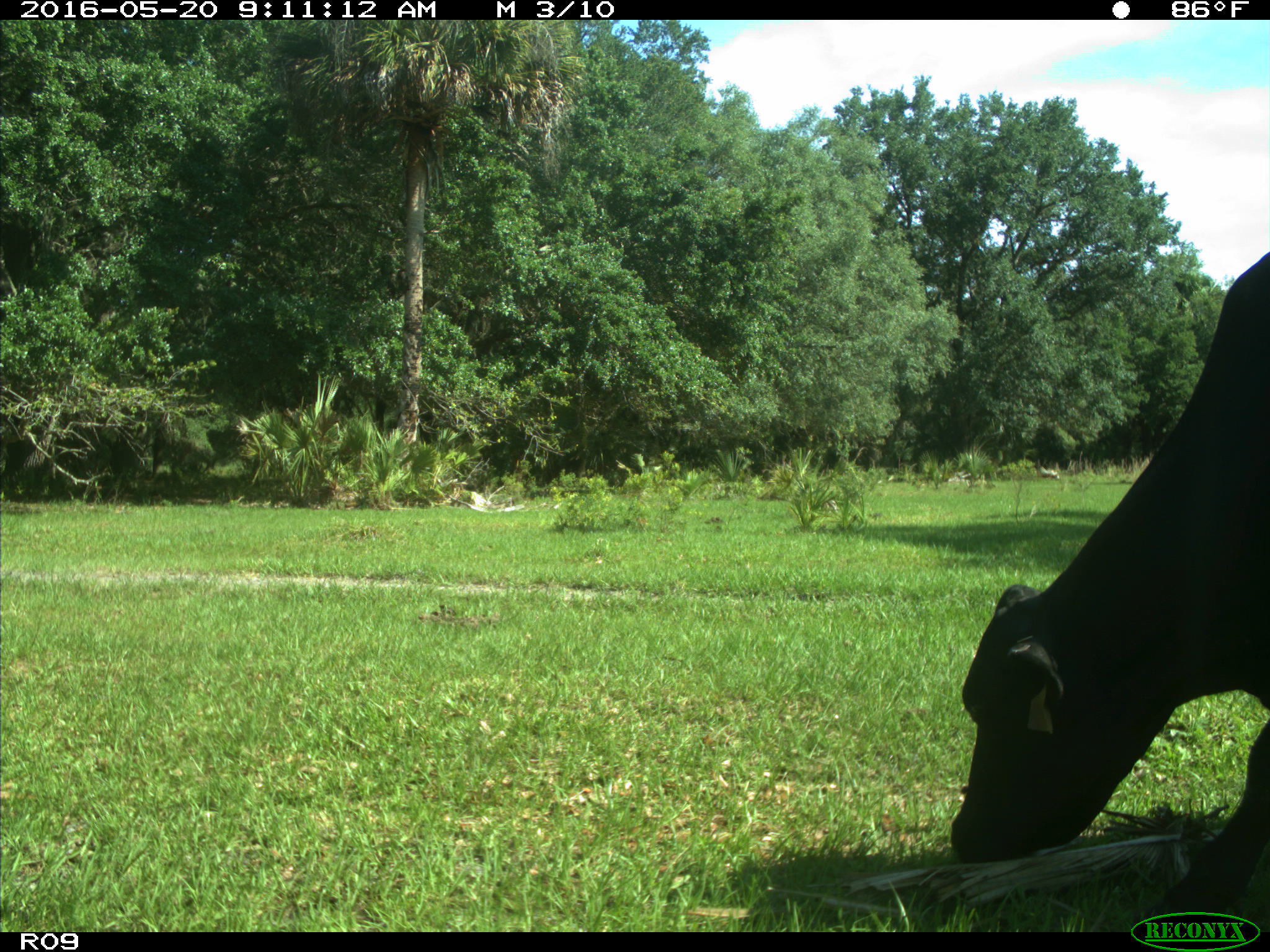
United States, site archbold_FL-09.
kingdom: Animalia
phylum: Chordata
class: Mammalia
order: Artiodactyla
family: Bovidae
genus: Bos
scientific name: Bos taurus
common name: domestic cow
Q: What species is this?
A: Bos taurus (domestic cow).